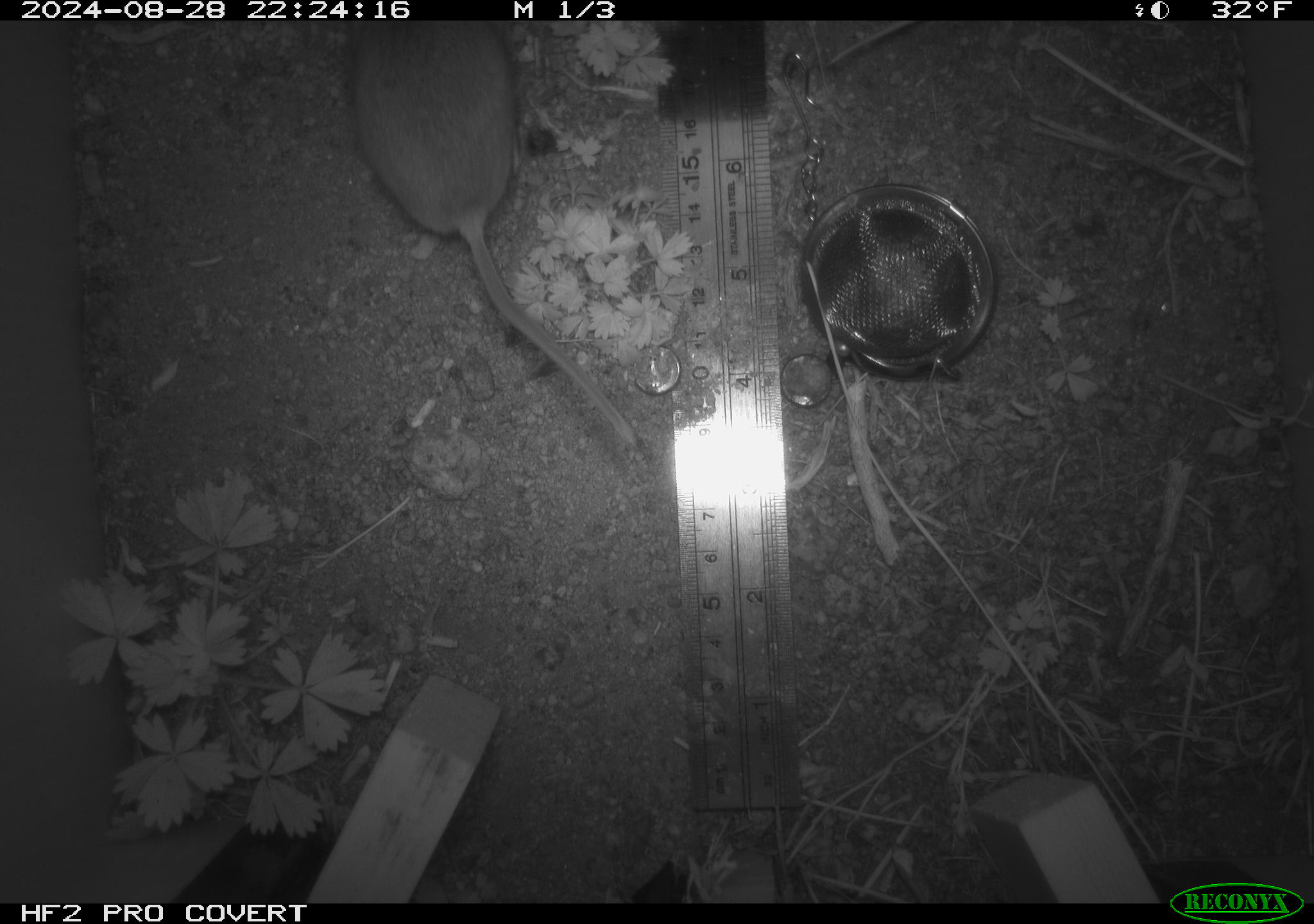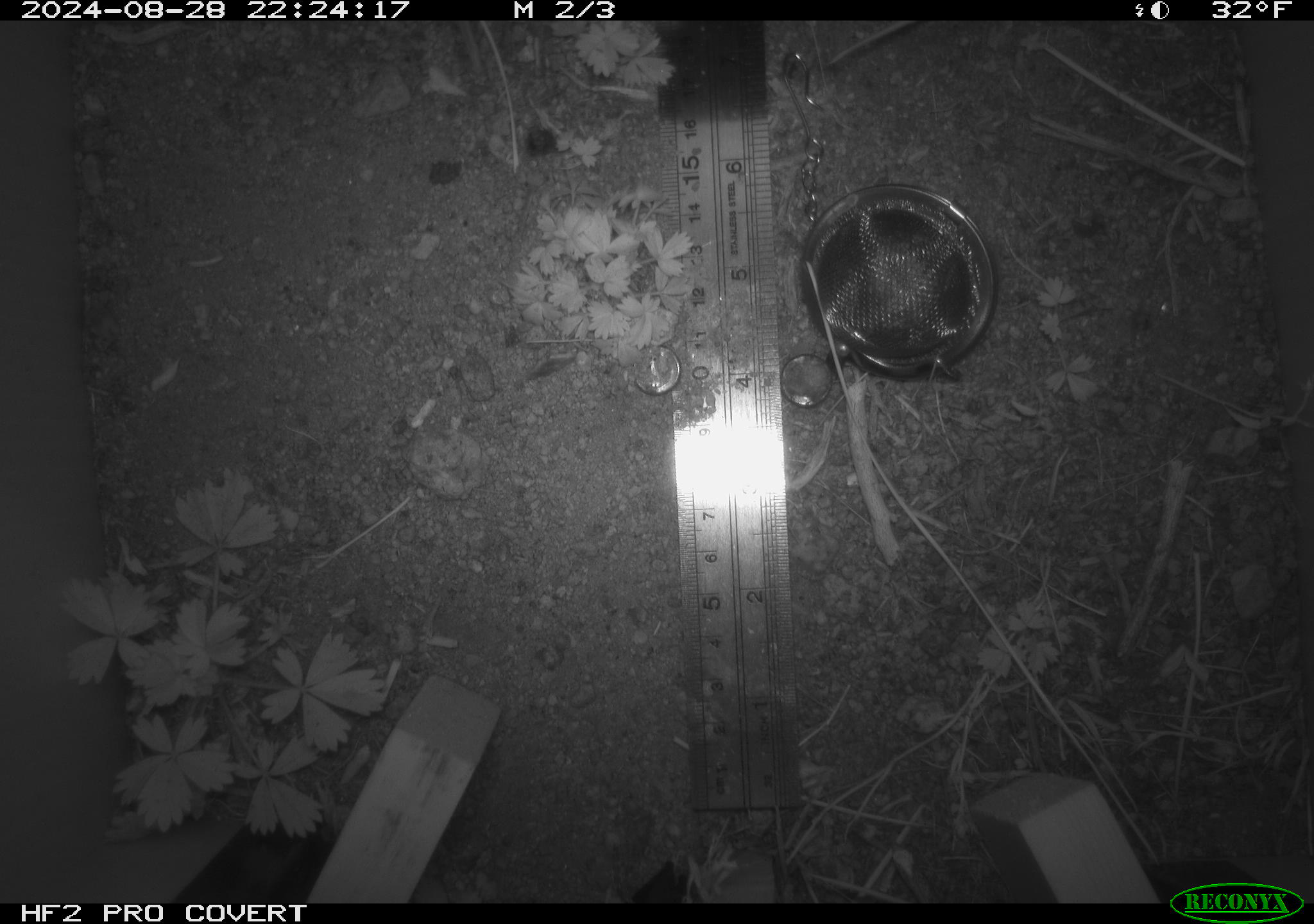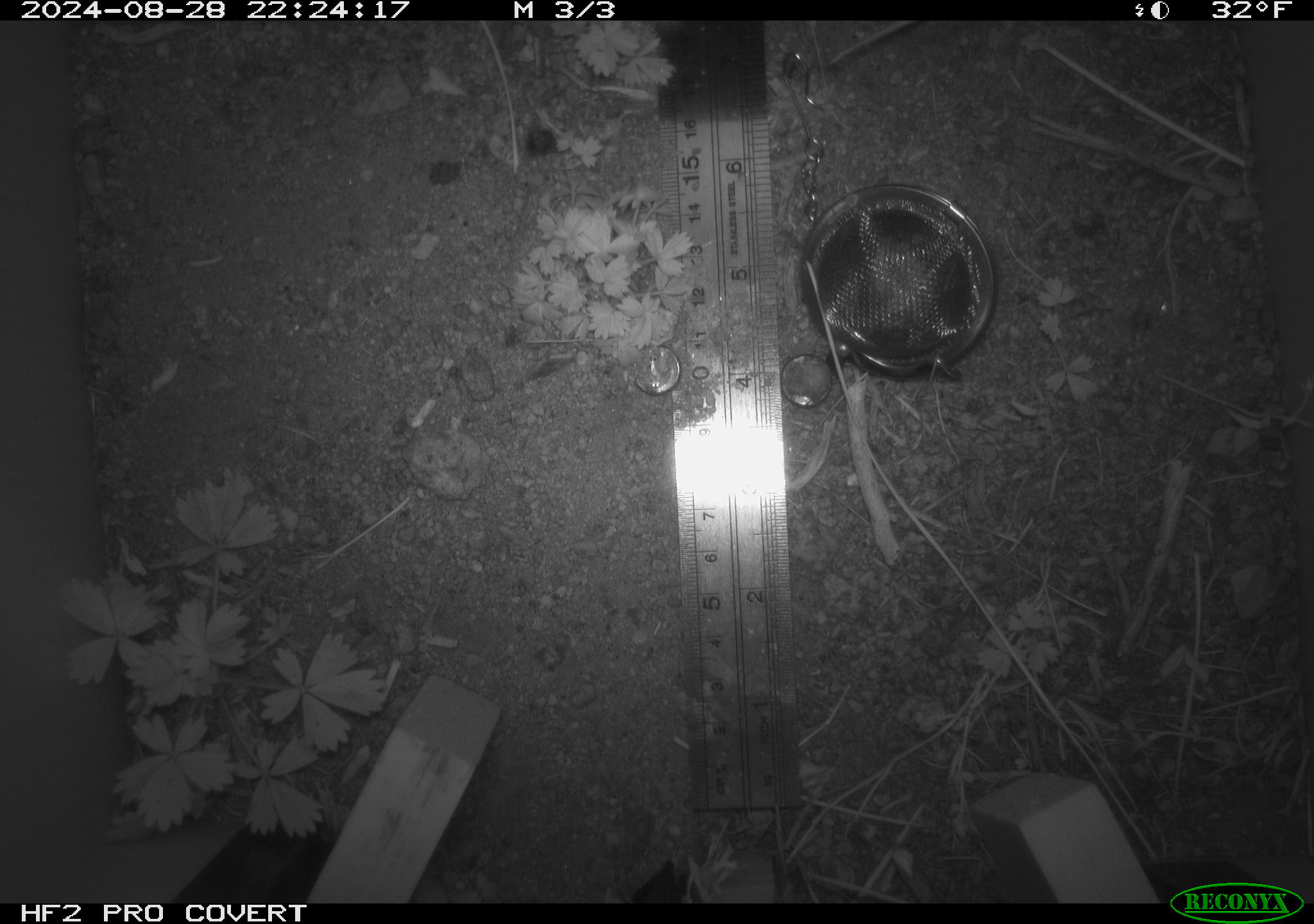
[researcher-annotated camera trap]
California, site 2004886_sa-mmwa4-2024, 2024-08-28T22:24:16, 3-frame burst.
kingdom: Animalia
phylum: Chordata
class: Mammalia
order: Rodentia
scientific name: Rodentia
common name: mouse species